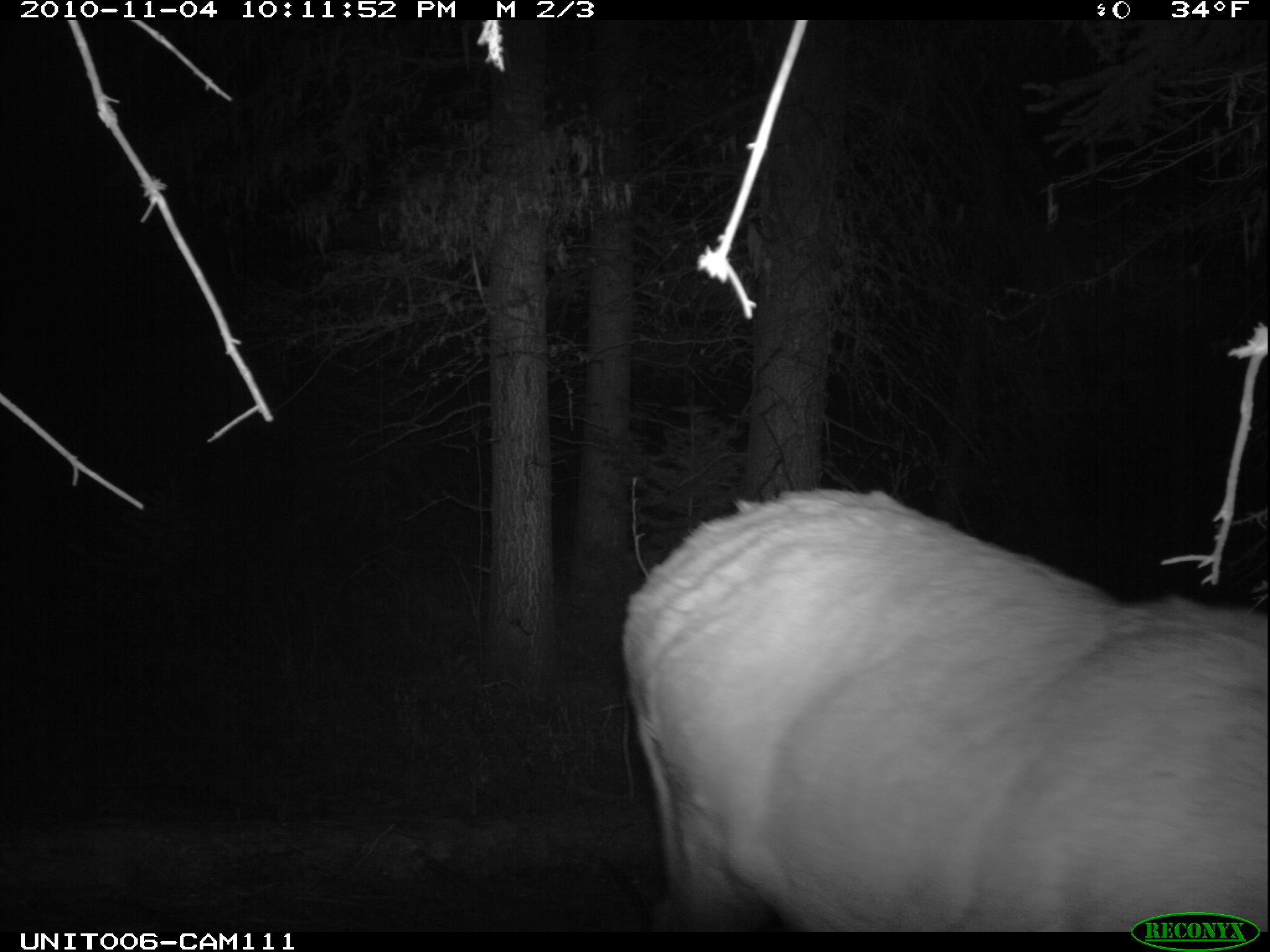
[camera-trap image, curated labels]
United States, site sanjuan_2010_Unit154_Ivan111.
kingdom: Animalia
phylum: Chordata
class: Mammalia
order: Artiodactyla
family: Cervidae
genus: Cervus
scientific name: Cervus elaphus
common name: red deer